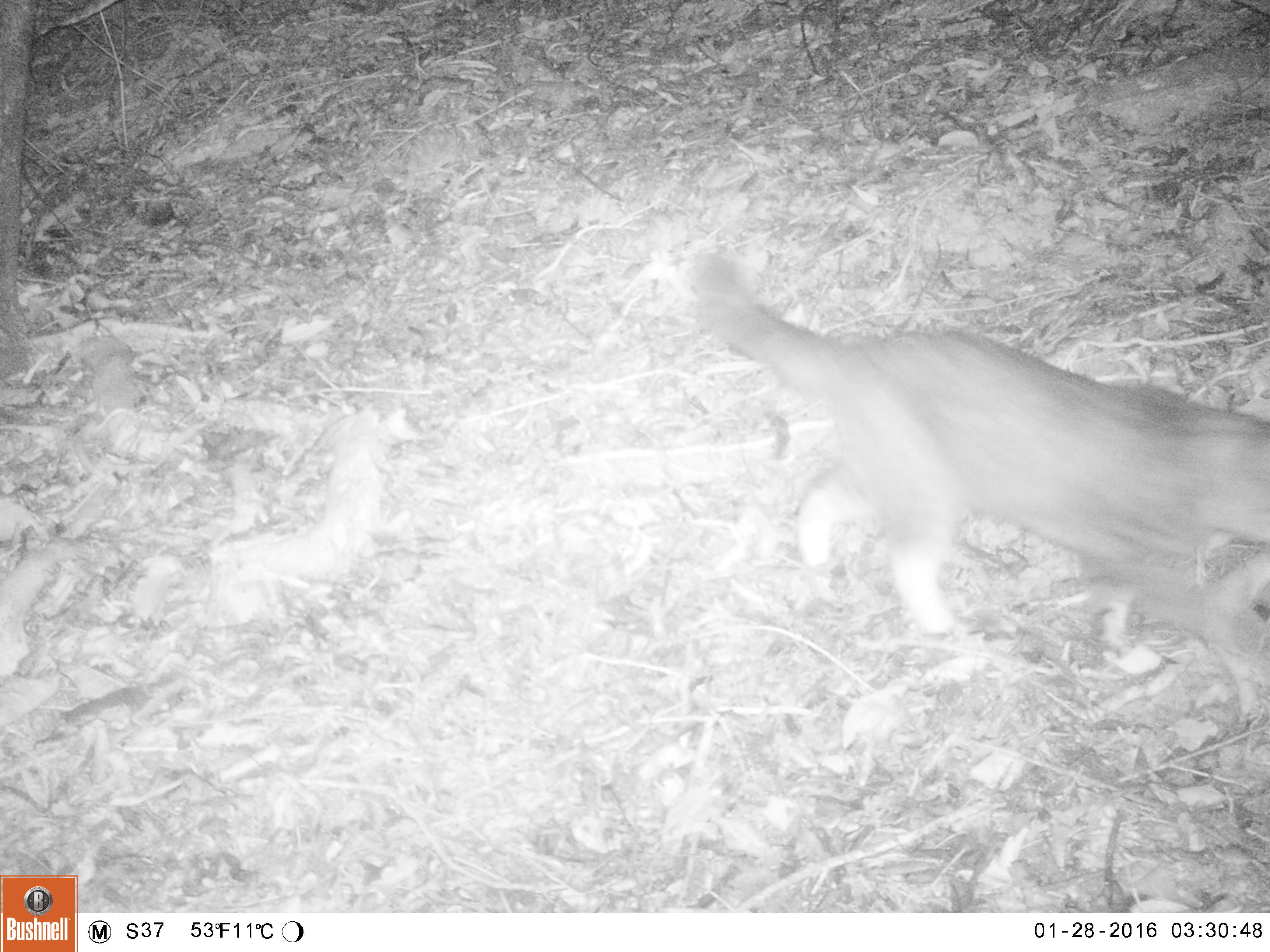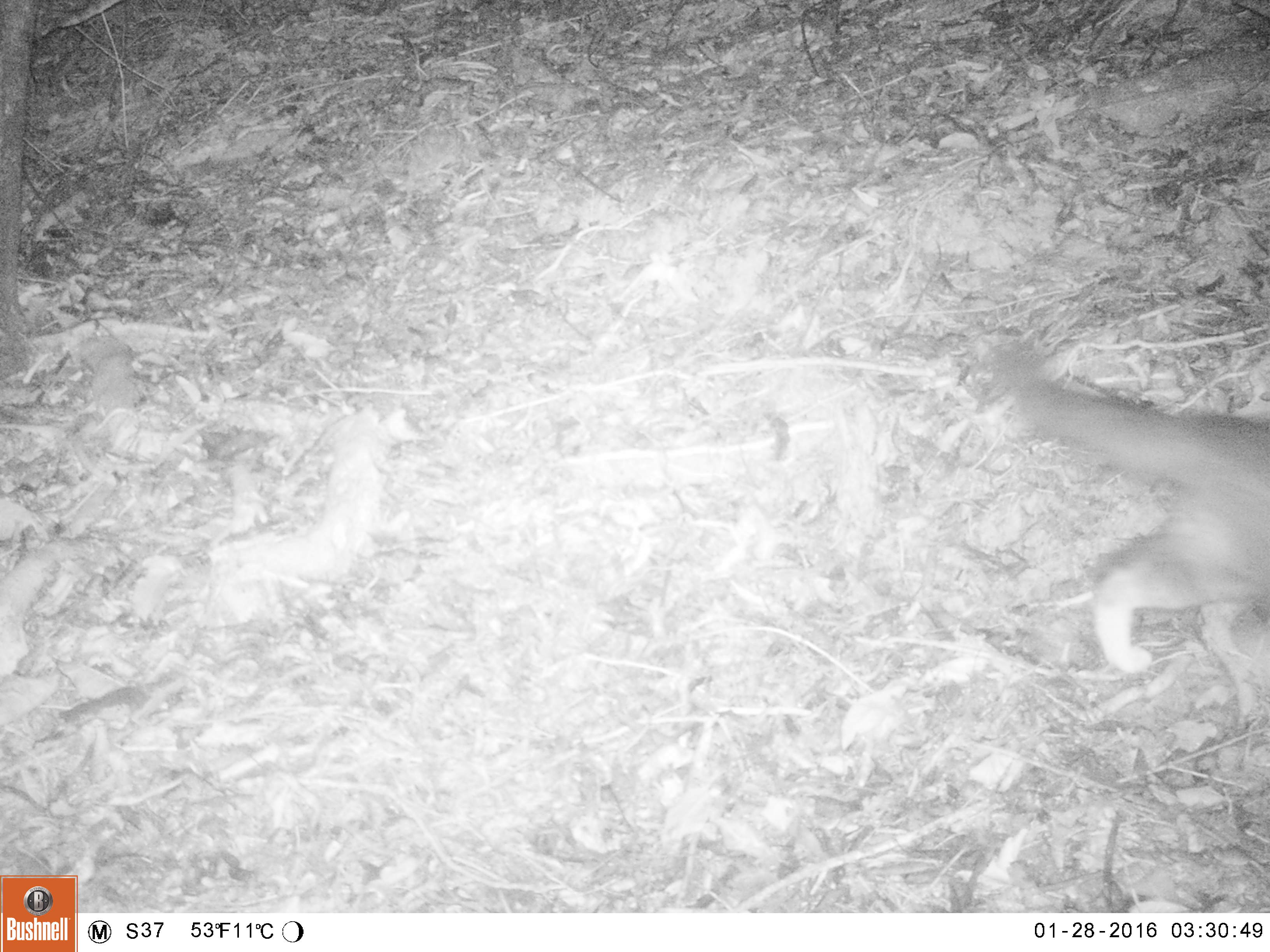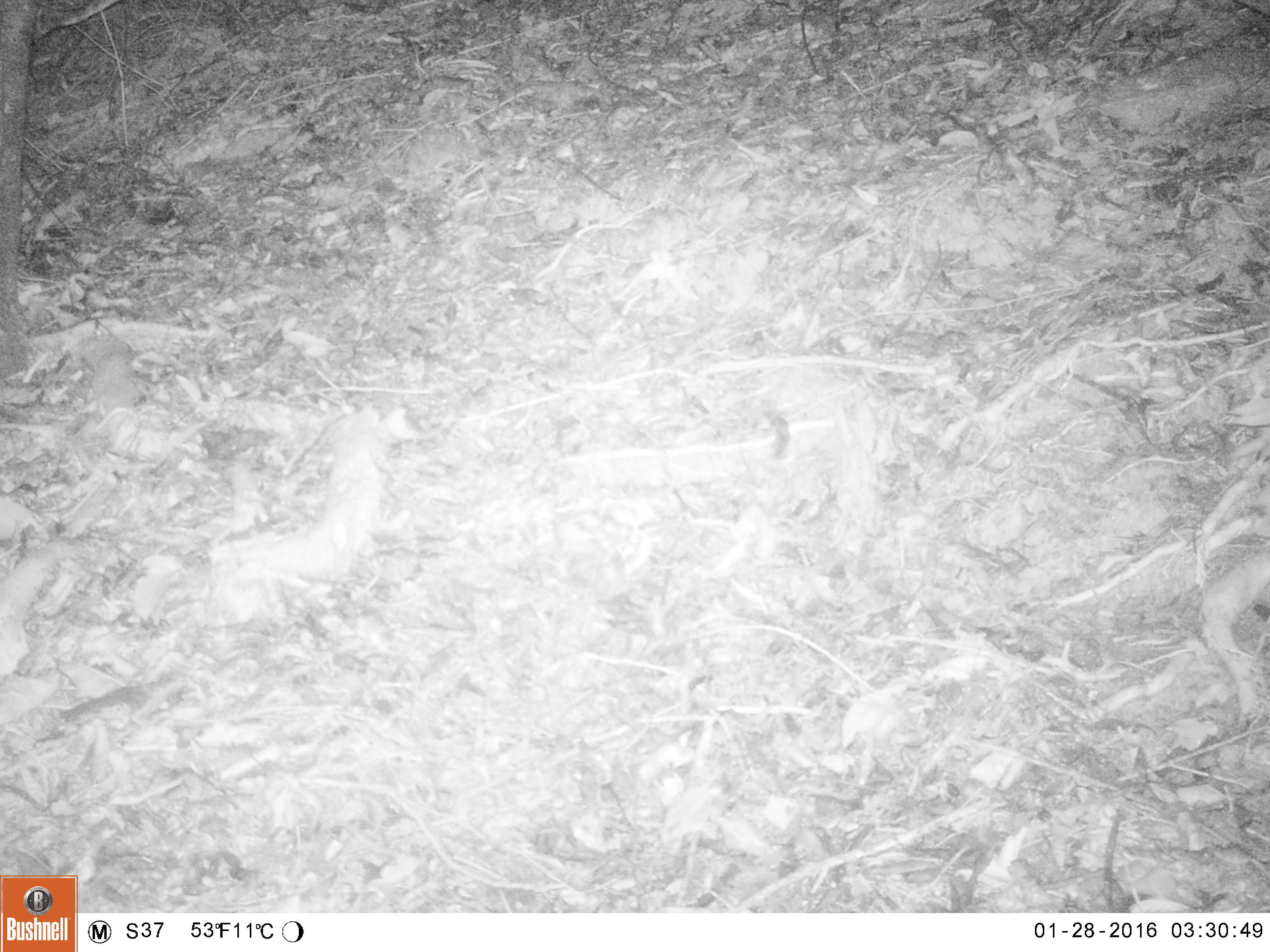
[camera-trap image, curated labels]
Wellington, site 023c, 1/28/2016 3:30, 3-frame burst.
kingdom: Animalia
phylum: Chordata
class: Mammalia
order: Carnivora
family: Felidae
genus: Felis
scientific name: Felis catus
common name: cat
Cat (Felis catus).